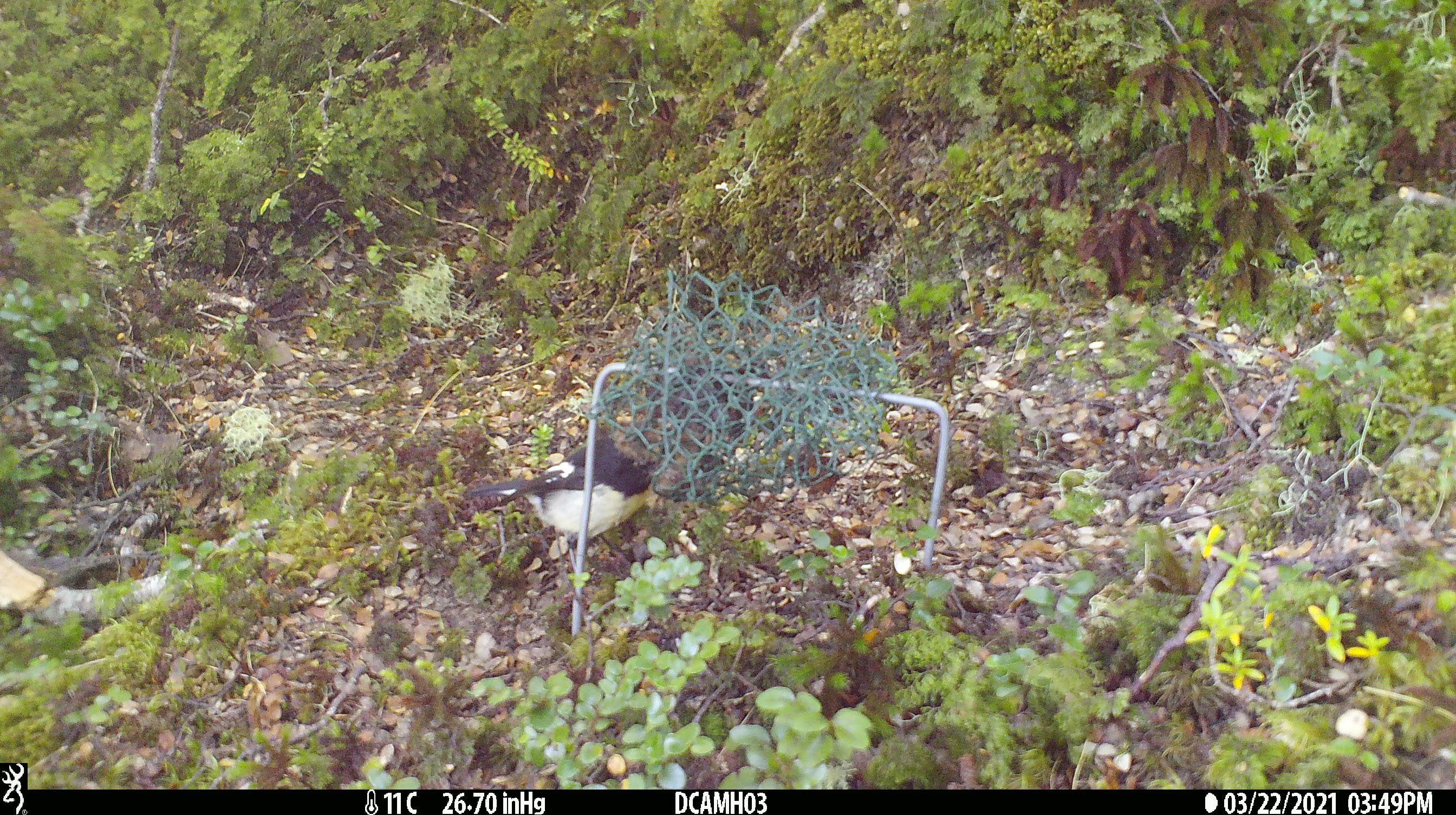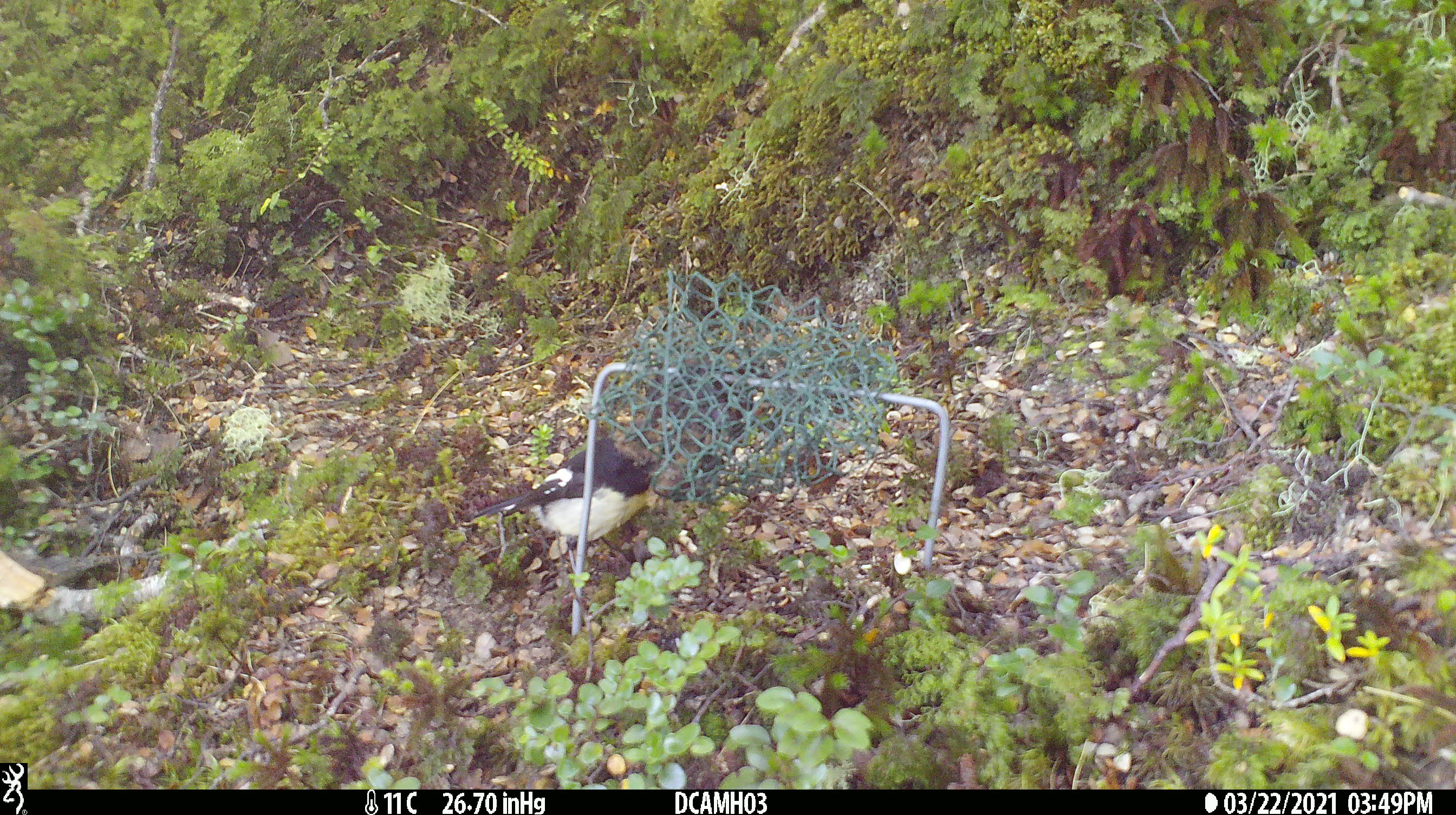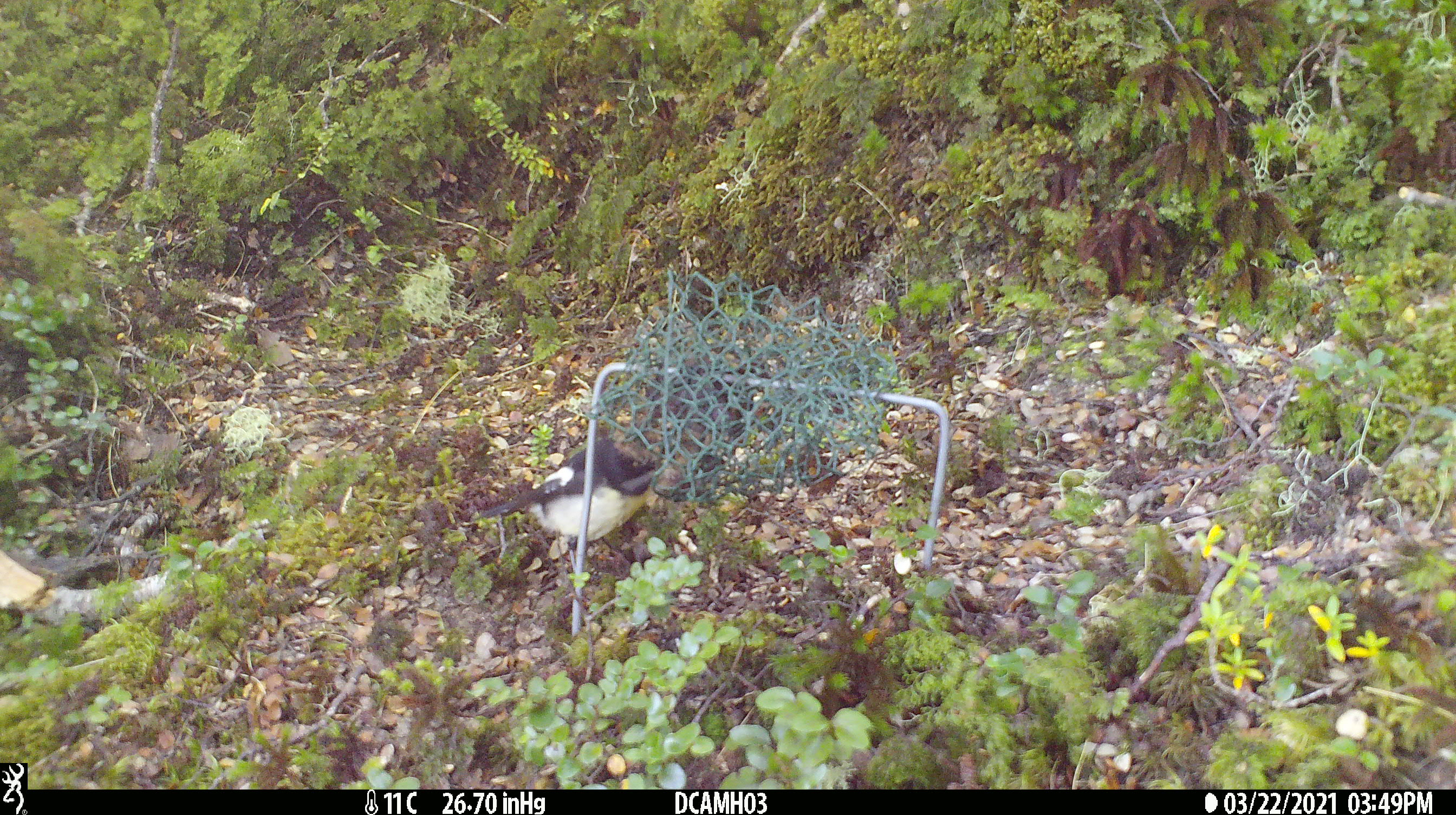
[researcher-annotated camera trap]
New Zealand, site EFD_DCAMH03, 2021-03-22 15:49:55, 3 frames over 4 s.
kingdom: Animalia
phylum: Chordata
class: Aves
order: Passeriformes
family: Petroicidae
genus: Petroica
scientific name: Petroica macrocephala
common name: tomtit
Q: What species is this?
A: Tomtit (Petroica macrocephala).